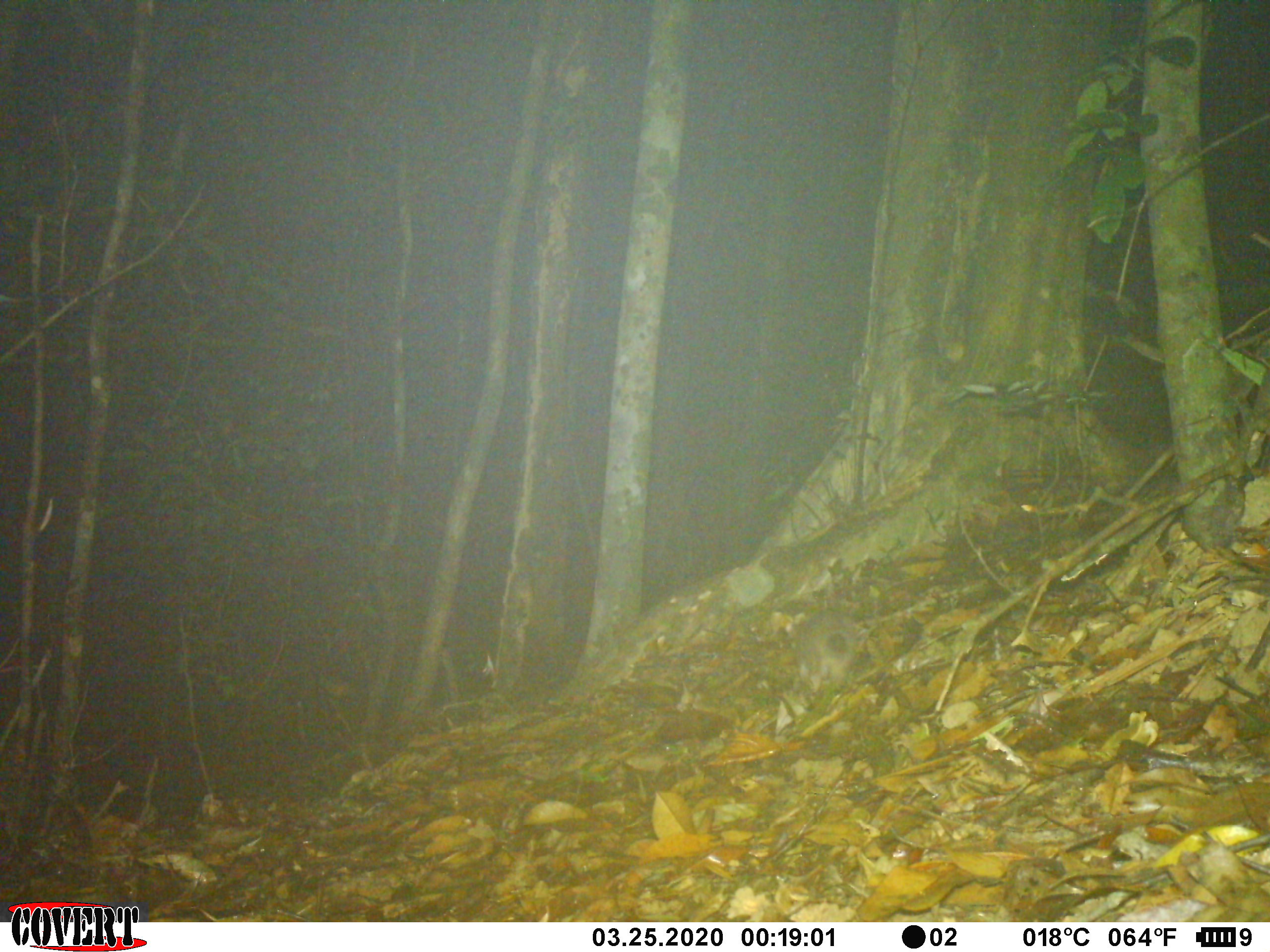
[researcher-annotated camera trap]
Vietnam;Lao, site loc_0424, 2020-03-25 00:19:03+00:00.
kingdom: Animalia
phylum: Chordata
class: Mammalia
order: Carnivora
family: Mustelidae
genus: Melogale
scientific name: Melogale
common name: ferret badger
Ferret badger (Melogale). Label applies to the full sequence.